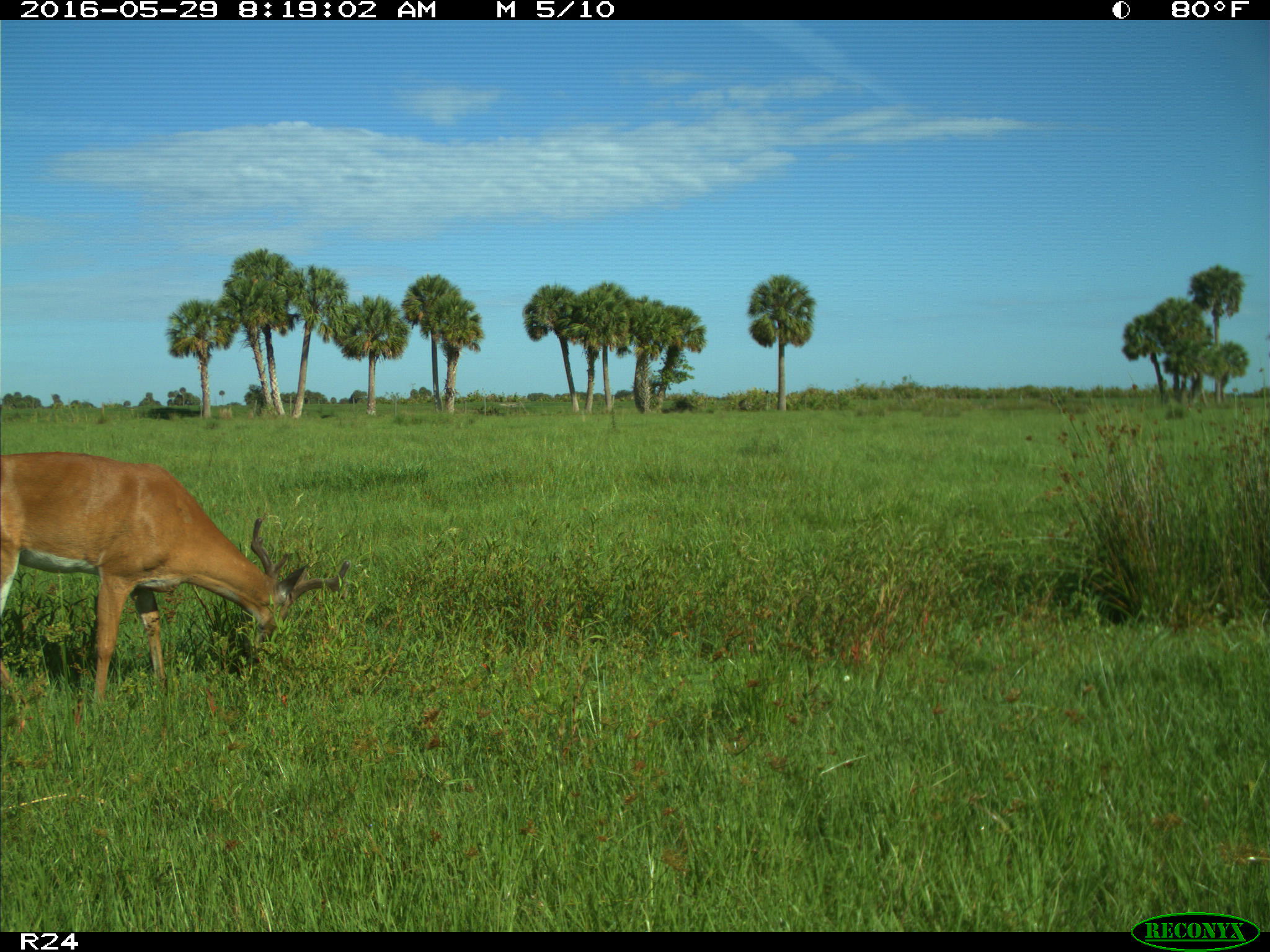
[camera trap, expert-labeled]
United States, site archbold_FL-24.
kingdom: Animalia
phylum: Chordata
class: Mammalia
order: Artiodactyla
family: Cervidae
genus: Odocoileus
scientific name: Odocoileus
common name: deer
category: unidentified deer